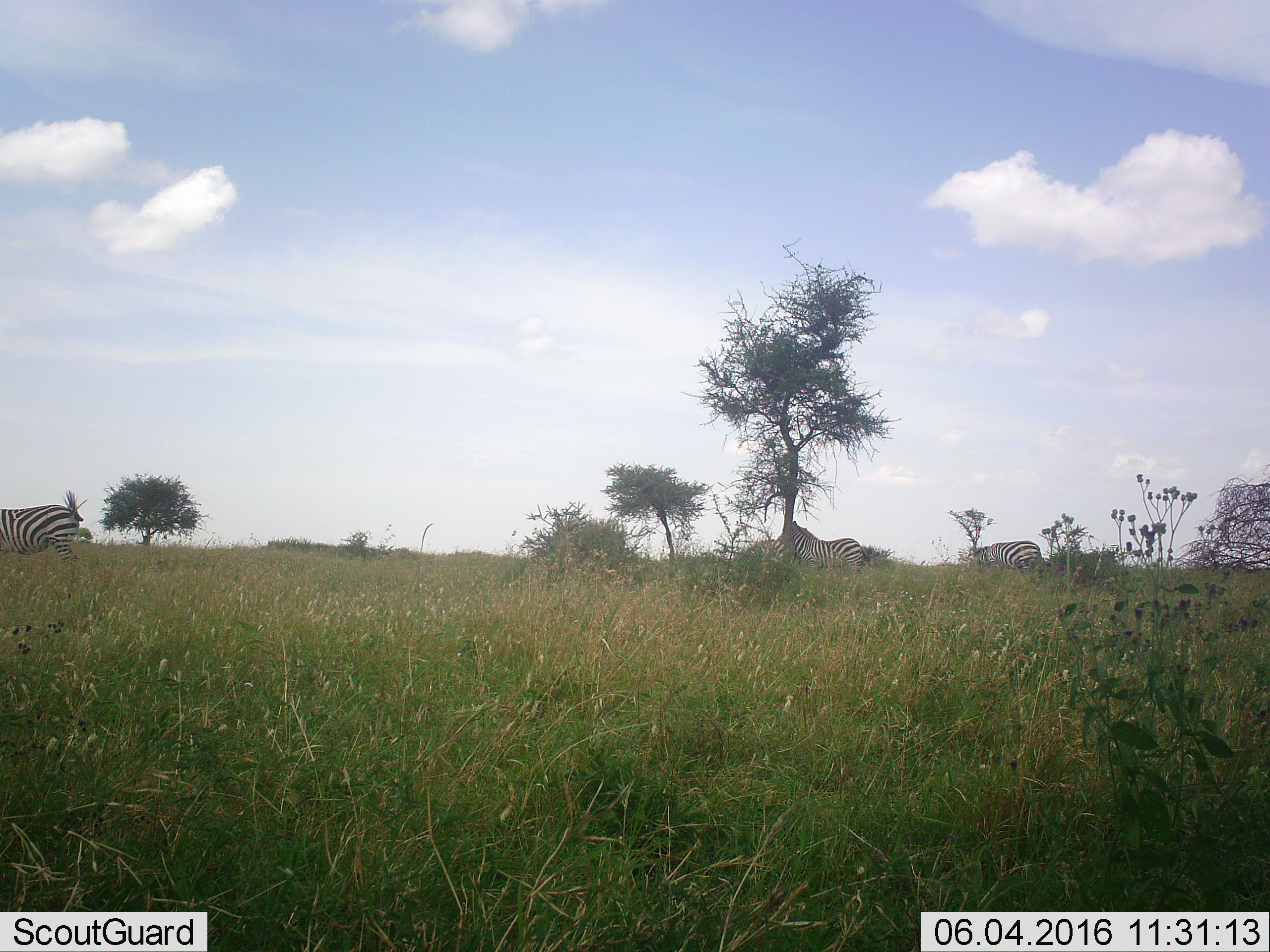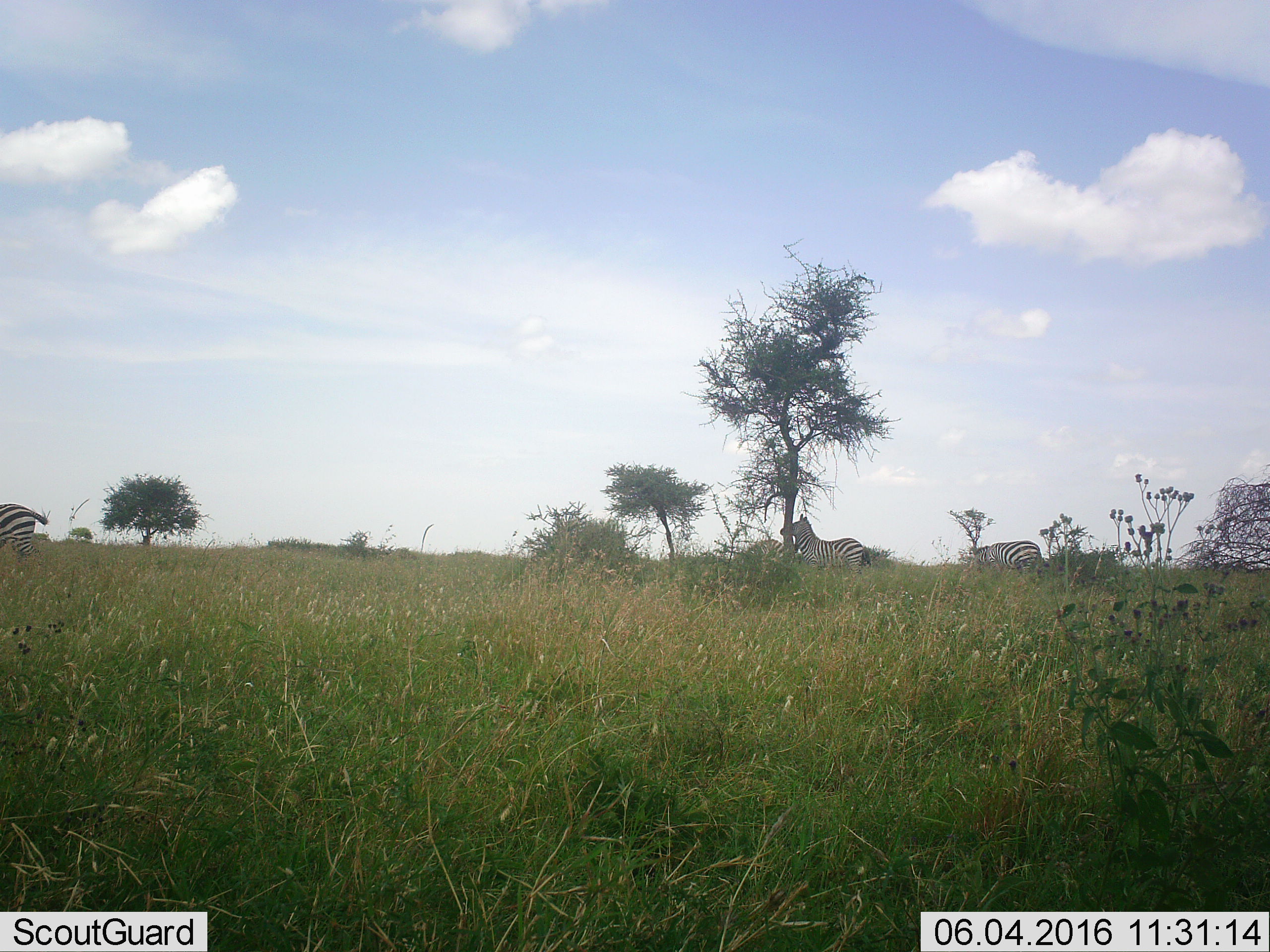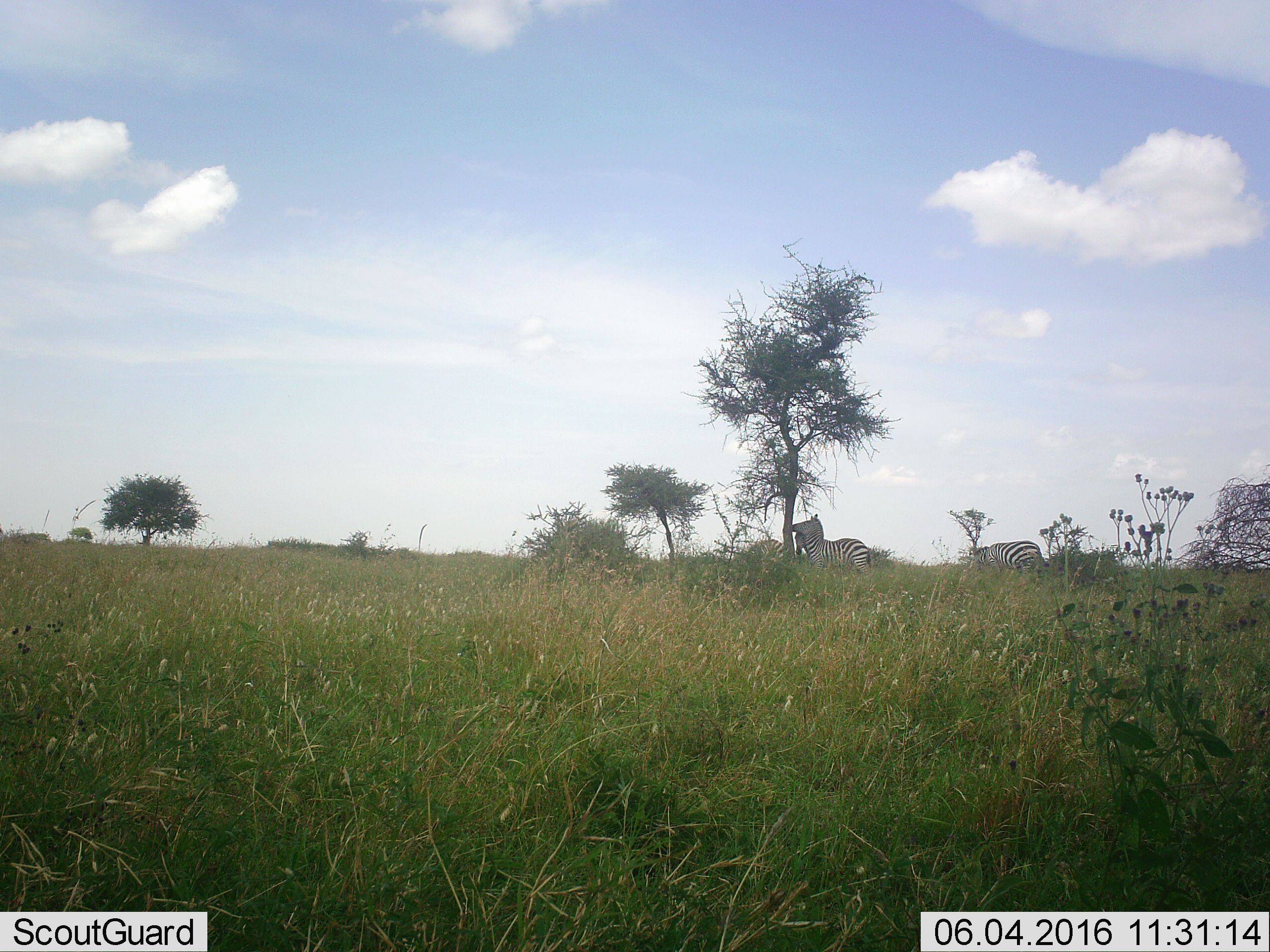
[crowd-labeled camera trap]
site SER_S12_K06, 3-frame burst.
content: unidentified animal